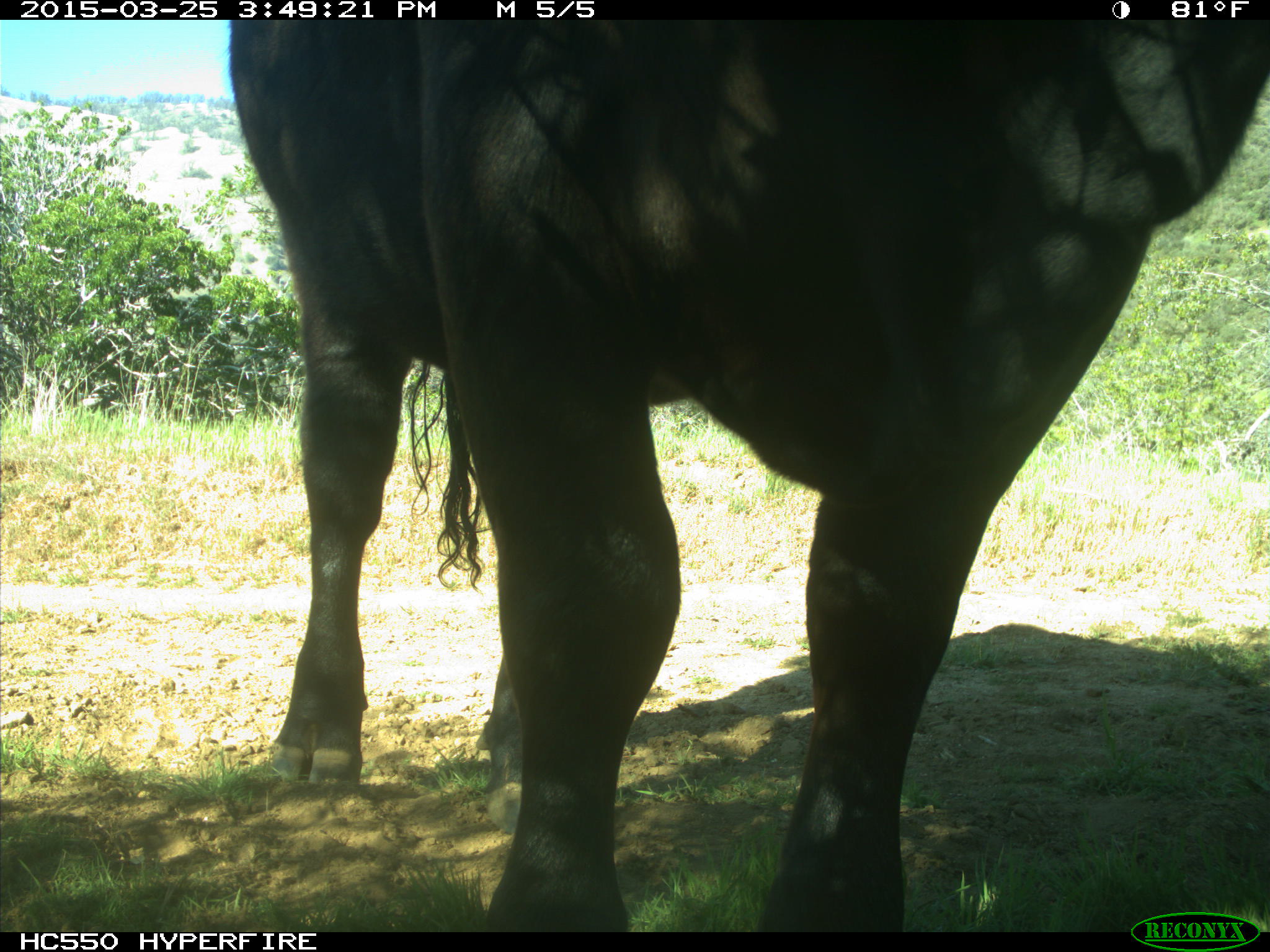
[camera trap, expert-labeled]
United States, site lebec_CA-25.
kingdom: Animalia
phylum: Chordata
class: Mammalia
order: Artiodactyla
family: Bovidae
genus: Bos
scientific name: Bos taurus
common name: domestic cow